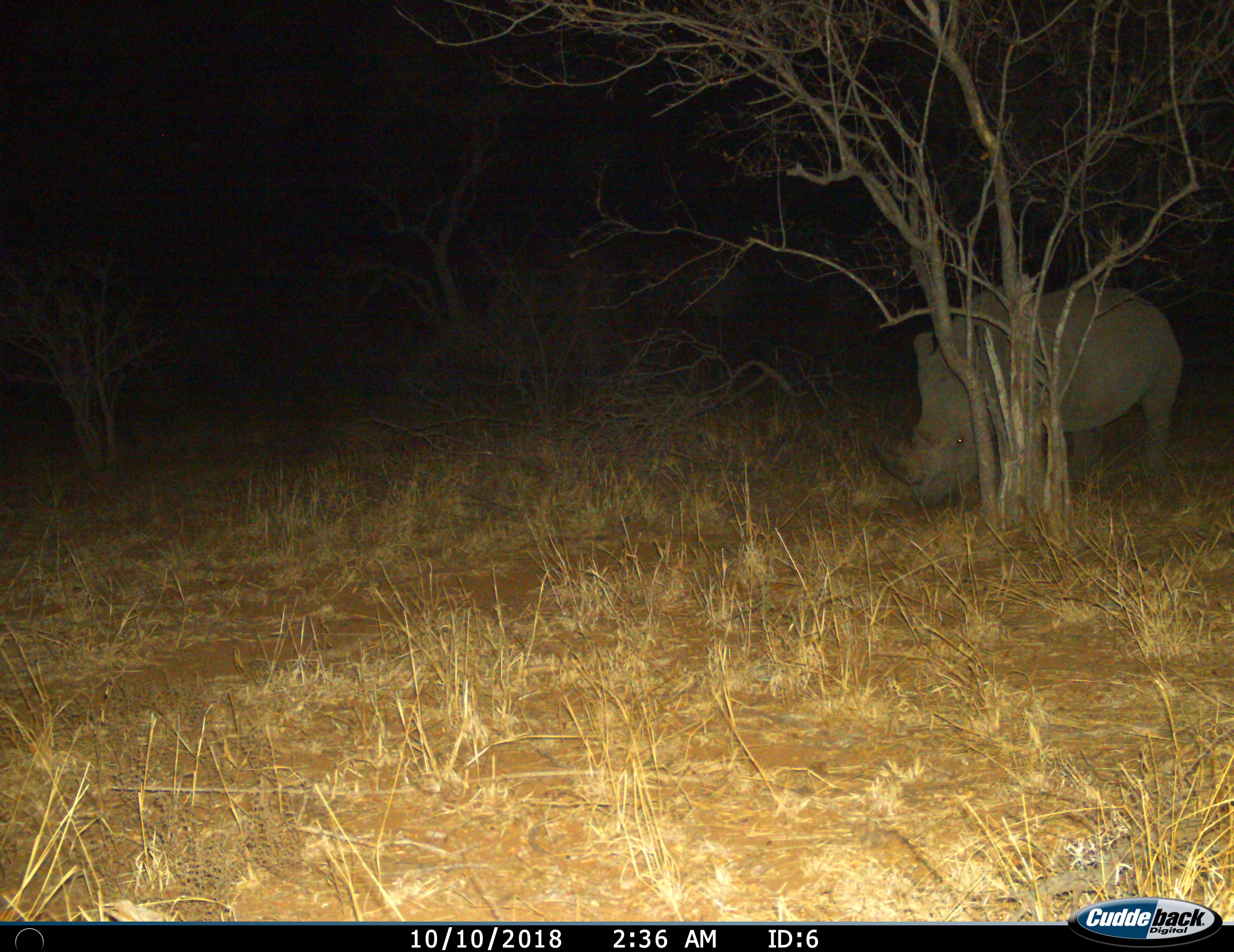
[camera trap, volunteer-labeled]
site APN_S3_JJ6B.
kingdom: Animalia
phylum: Chordata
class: Mammalia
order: Perissodactyla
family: Rhinocerotidae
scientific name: Rhinocerotidae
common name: unknown rhinoceros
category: rhinocerosunknown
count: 1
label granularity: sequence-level